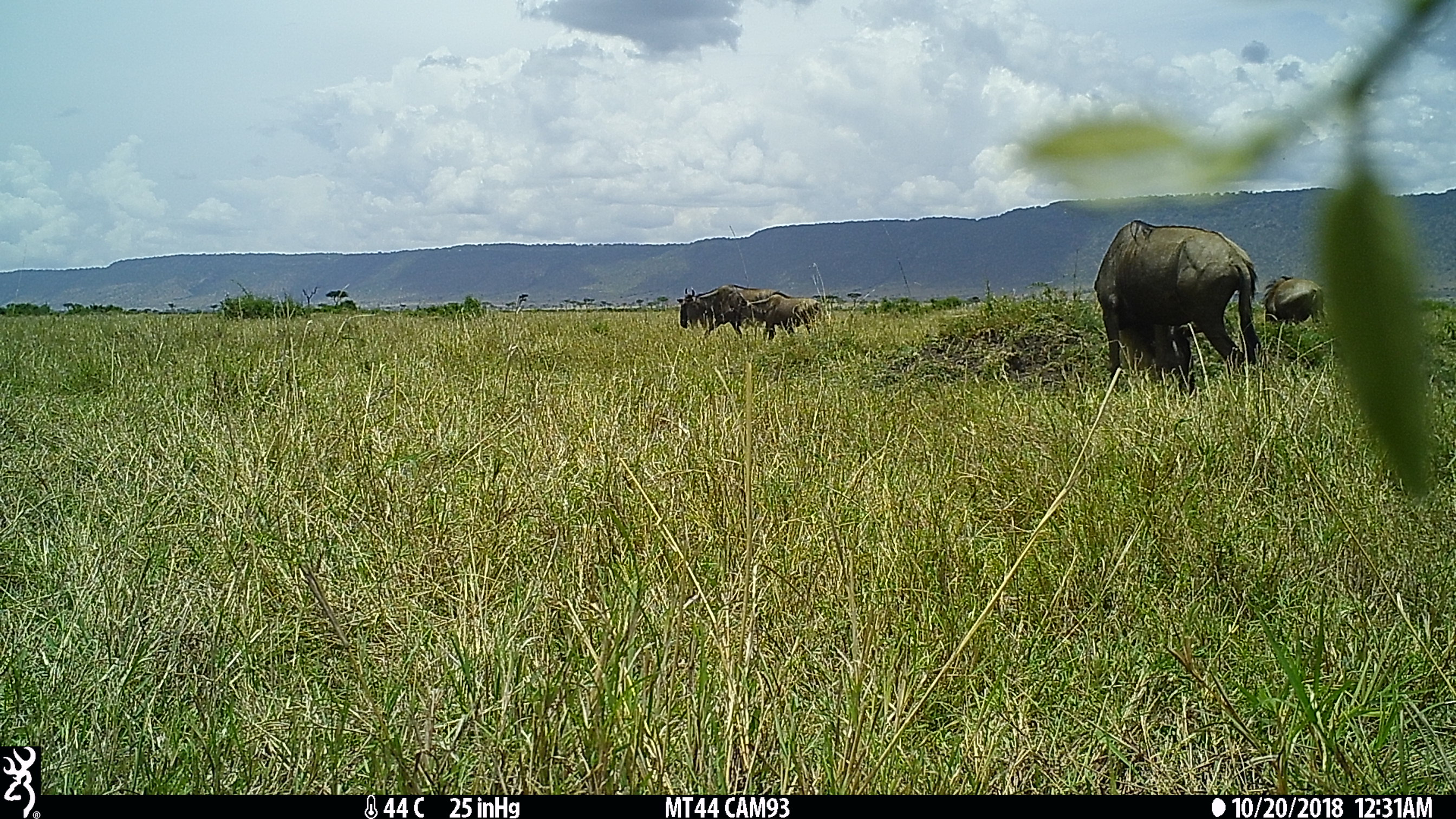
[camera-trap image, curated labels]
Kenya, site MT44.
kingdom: Animalia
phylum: Chordata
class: Mammalia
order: Artiodactyla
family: Bovidae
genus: Connochaetes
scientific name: Connochaetes taurinus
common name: blue wildebeest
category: wildebeest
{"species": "wildebeest (blue wildebeest) (Connochaetes taurinus)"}